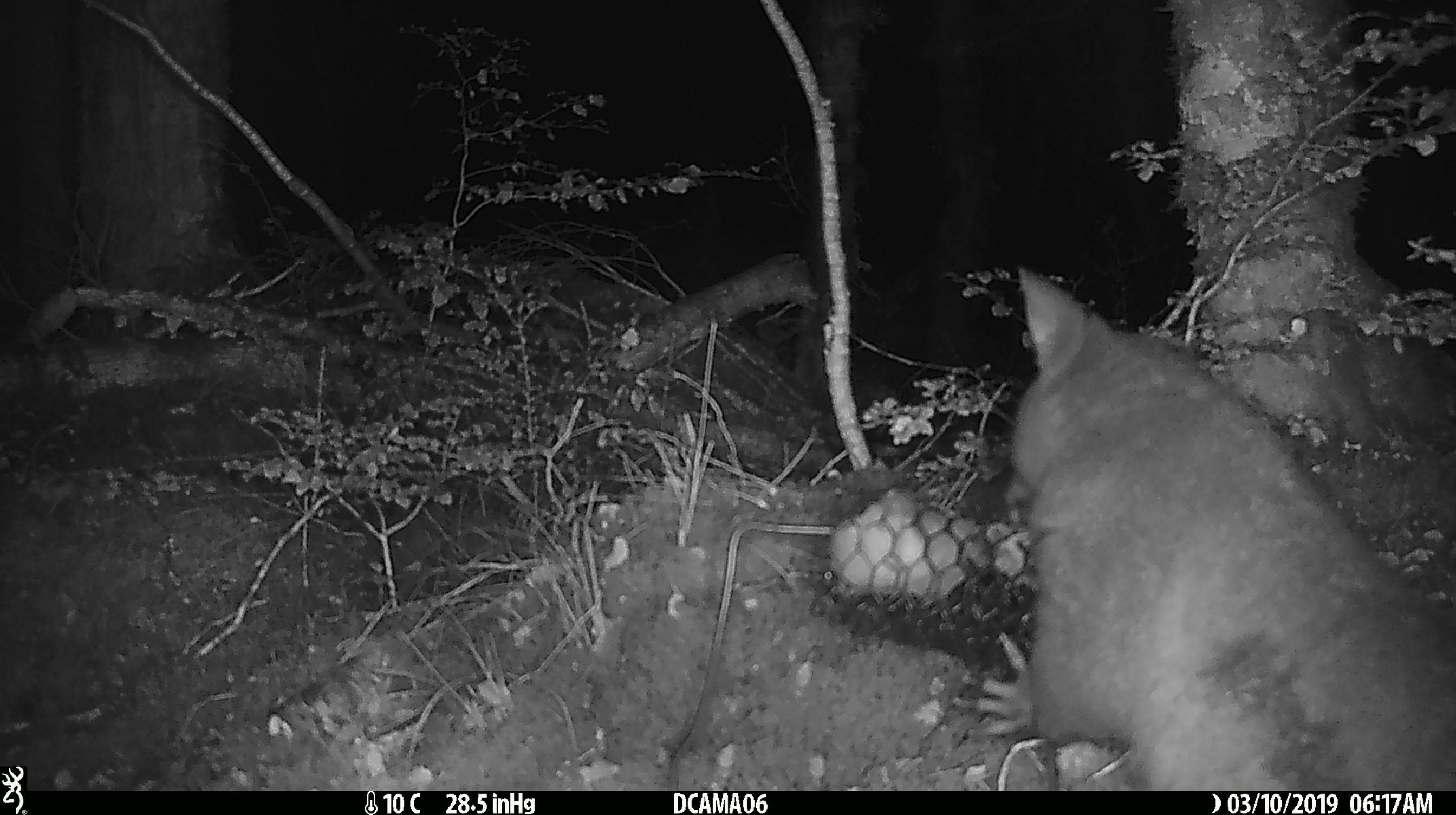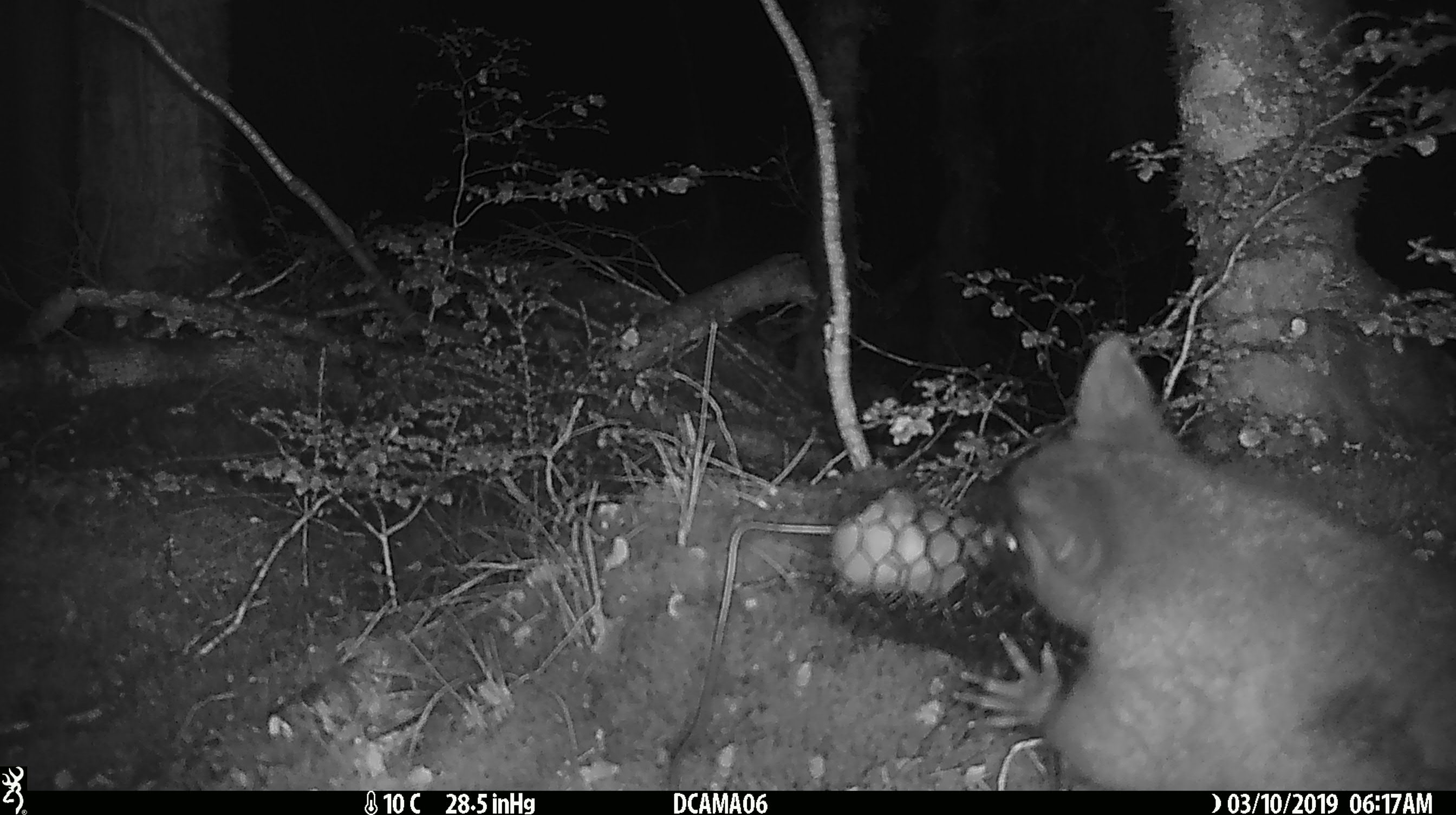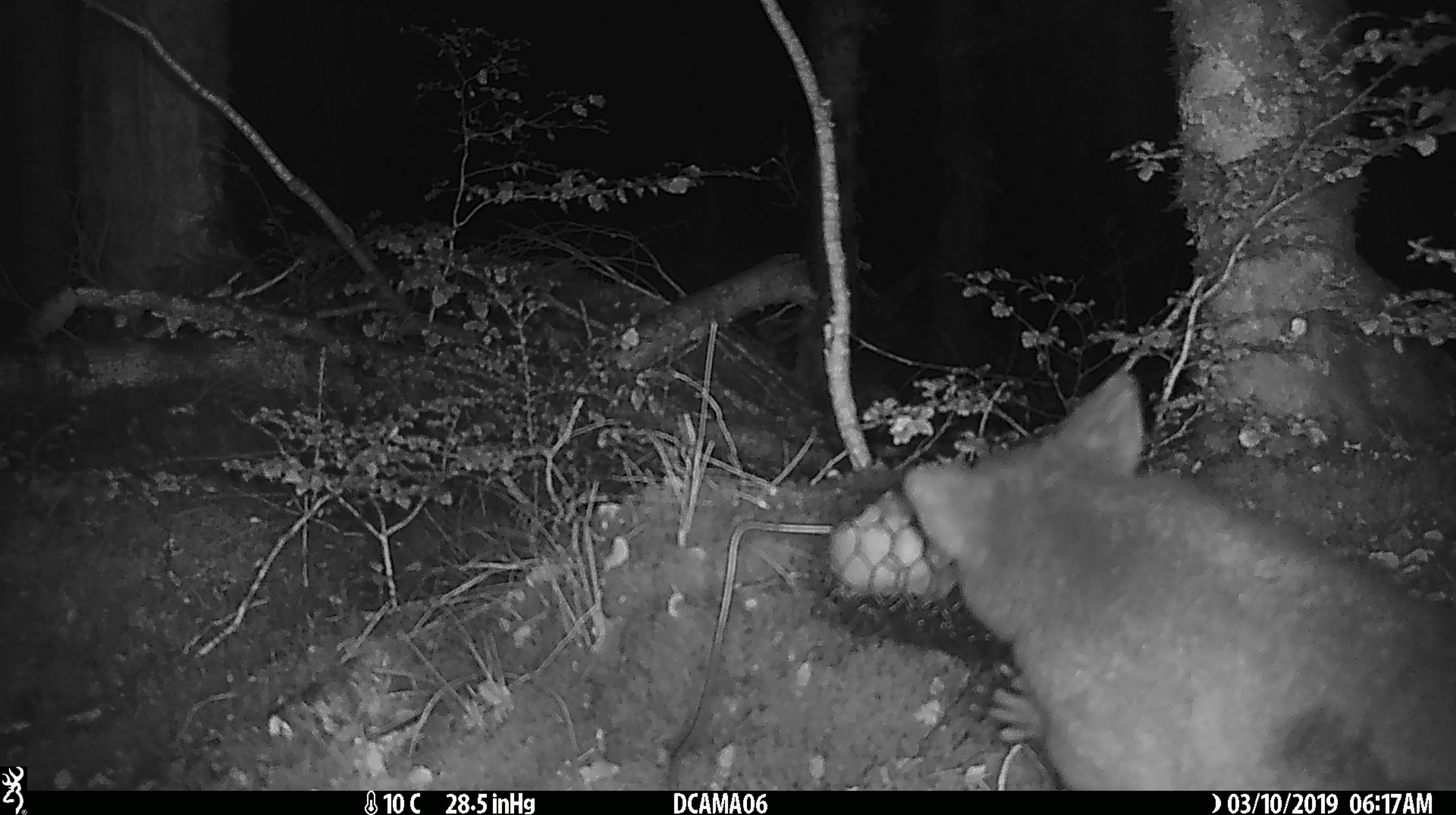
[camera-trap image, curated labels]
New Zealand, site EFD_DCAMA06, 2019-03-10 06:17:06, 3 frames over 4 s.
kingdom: Animalia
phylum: Chordata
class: Mammalia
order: Diprotodontia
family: Phalangeridae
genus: Trichosurus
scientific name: Trichosurus vulpecula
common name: common brushtail possum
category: possum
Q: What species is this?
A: Possum (common brushtail possum) (Trichosurus vulpecula).